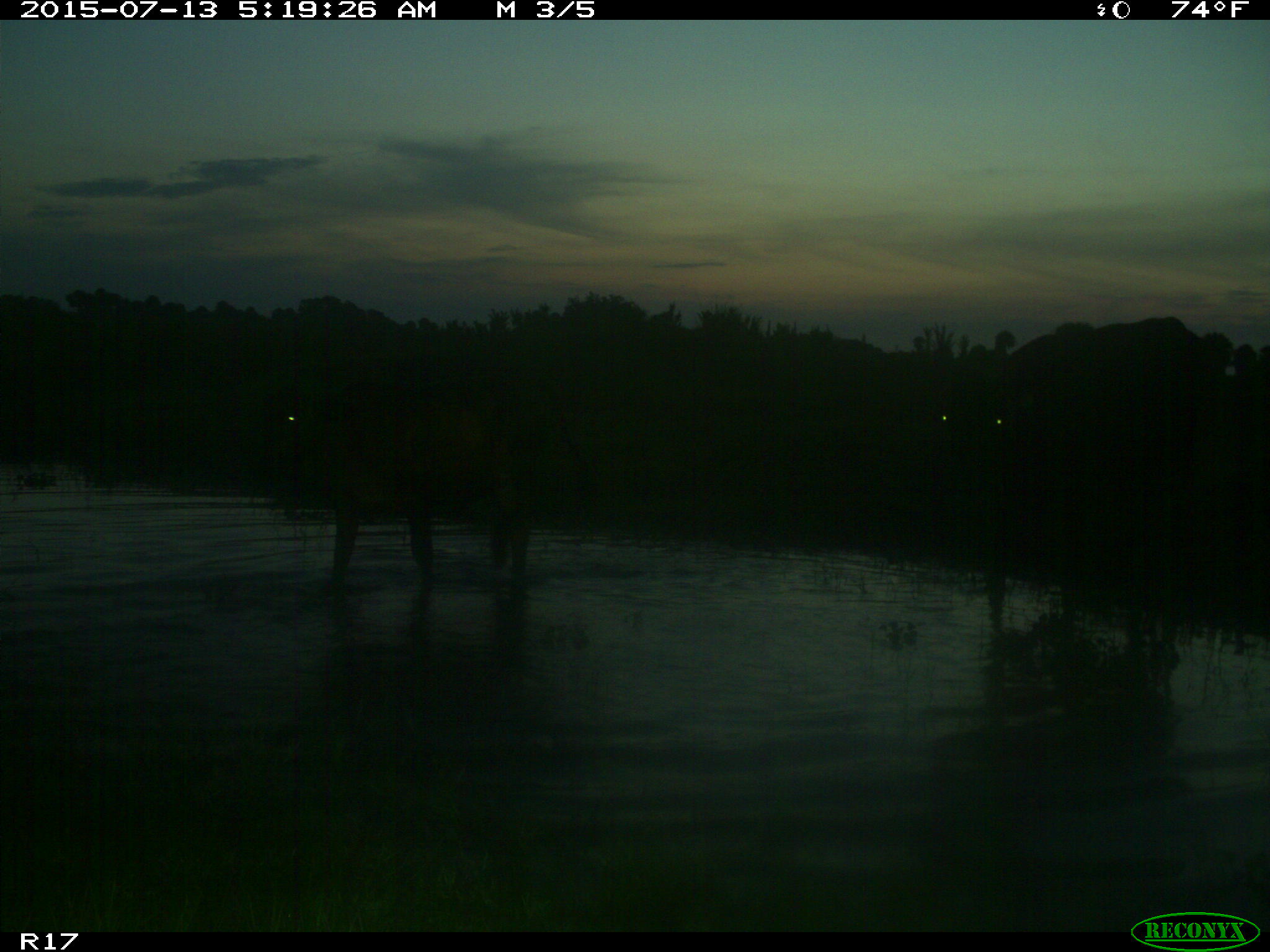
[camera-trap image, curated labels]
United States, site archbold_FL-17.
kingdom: Animalia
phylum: Chordata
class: Mammalia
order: Artiodactyla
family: Bovidae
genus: Bos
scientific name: Bos taurus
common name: domestic cow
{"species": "Bos taurus (domestic cow)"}